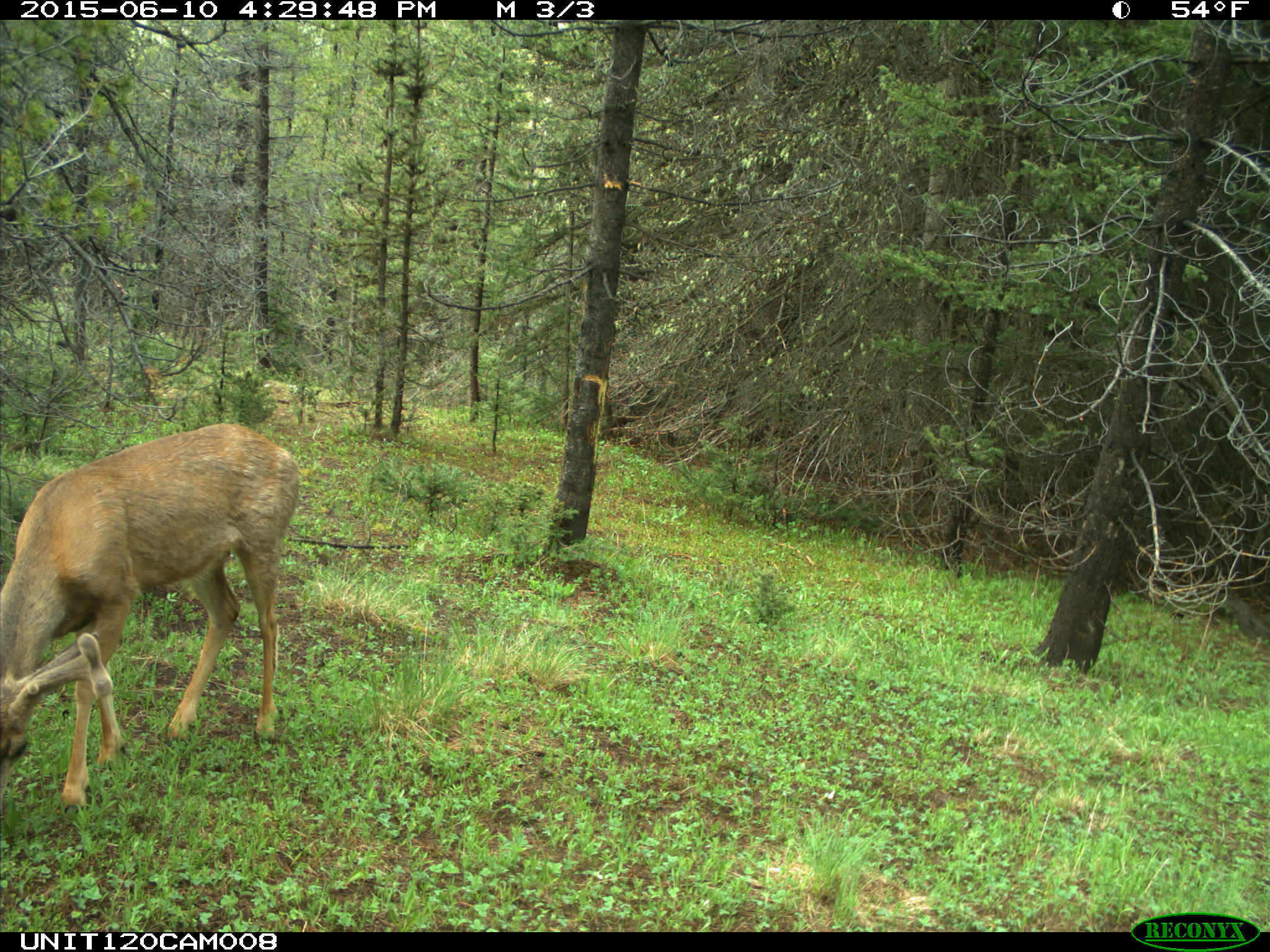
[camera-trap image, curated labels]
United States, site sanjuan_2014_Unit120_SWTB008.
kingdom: Animalia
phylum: Chordata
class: Mammalia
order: Artiodactyla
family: Cervidae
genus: Odocoileus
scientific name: Odocoileus hemionus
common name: mule deer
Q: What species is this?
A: Odocoileus hemionus (mule deer).